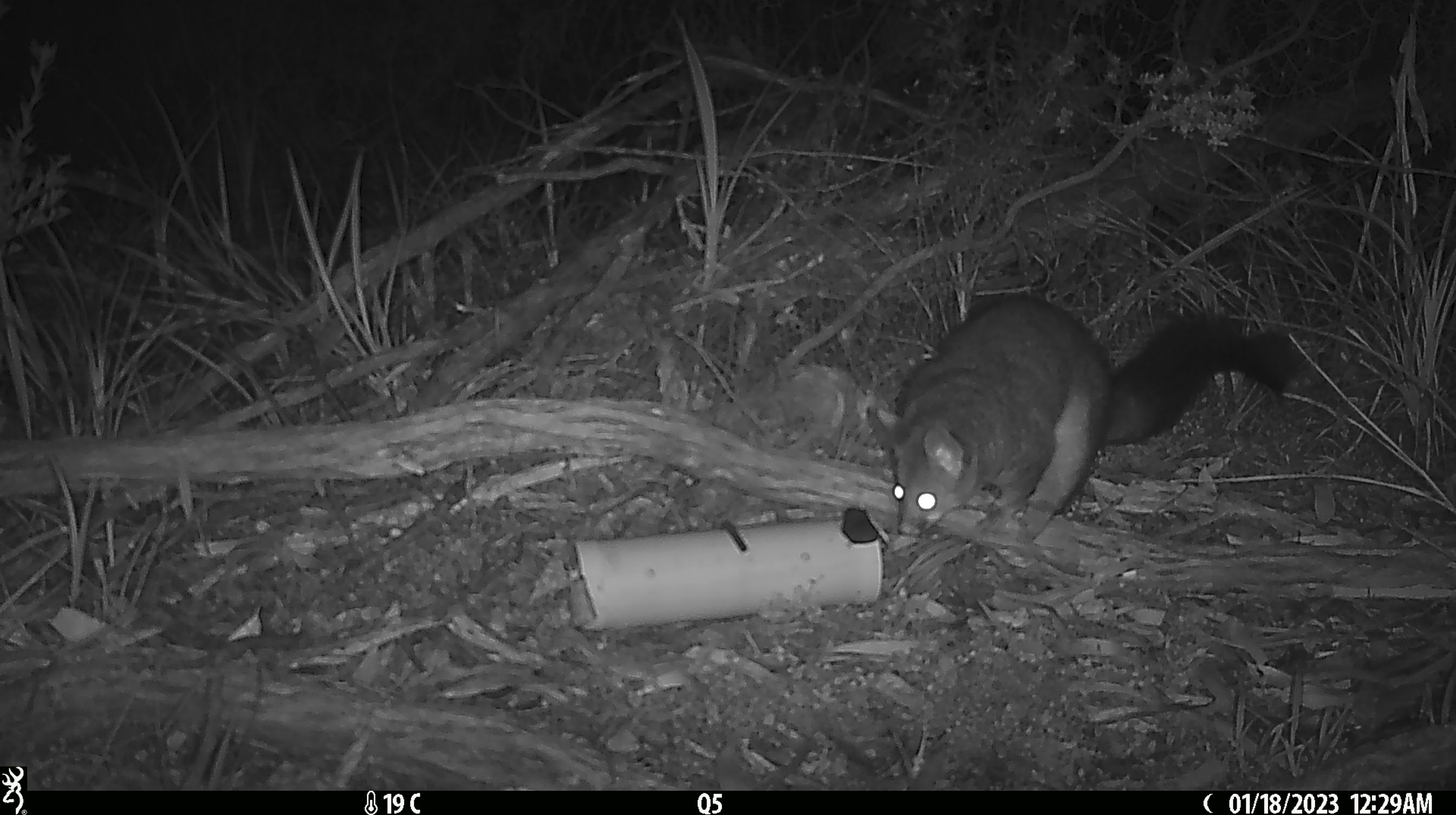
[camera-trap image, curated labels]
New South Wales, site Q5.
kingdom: Animalia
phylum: Chordata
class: Mammalia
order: Diprotodontia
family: Phalangeridae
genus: Trichosurus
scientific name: Trichosurus vulpecula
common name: common brushtail possum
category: possum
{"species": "possum (common brushtail possum) (Trichosurus vulpecula)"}